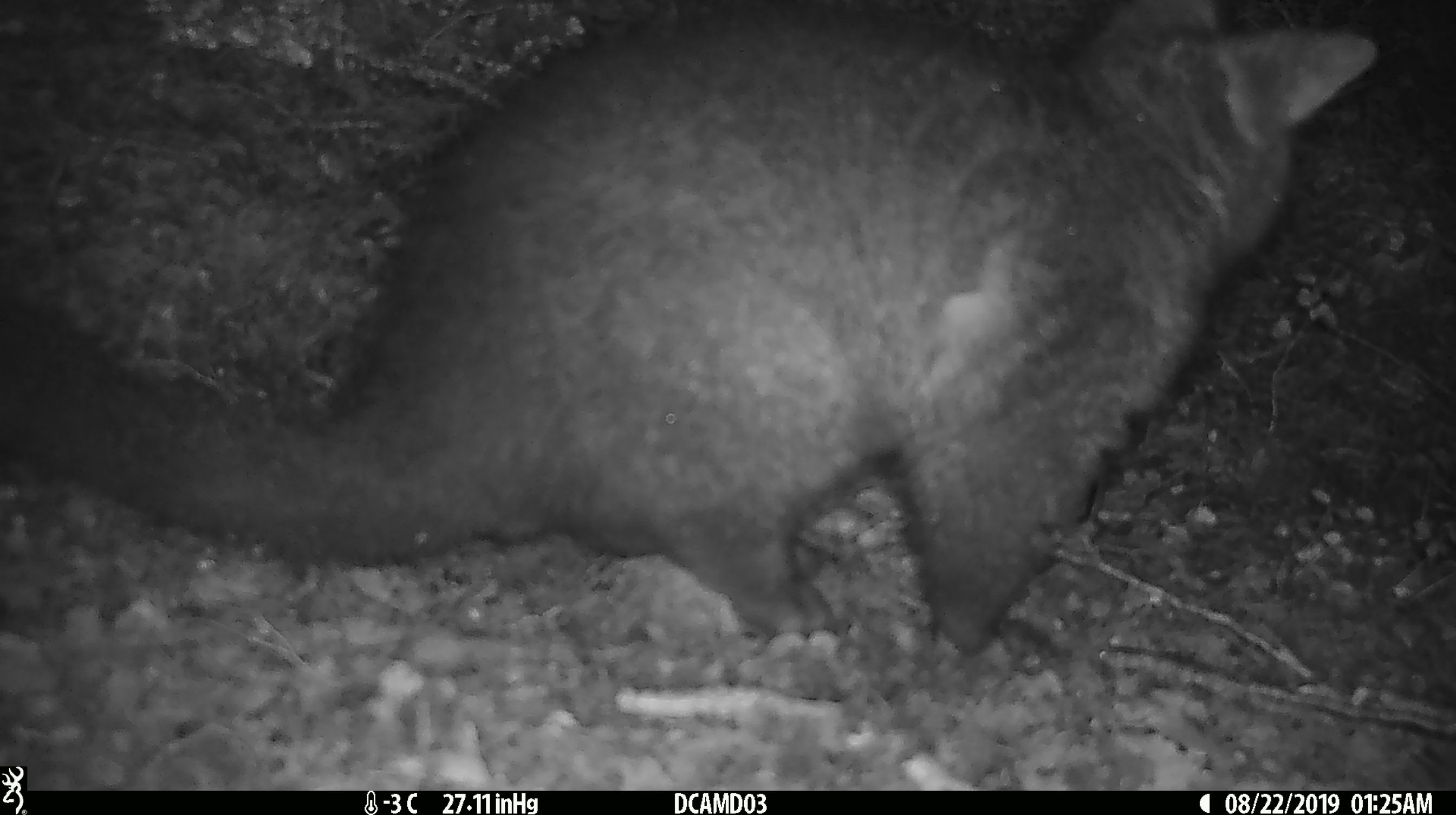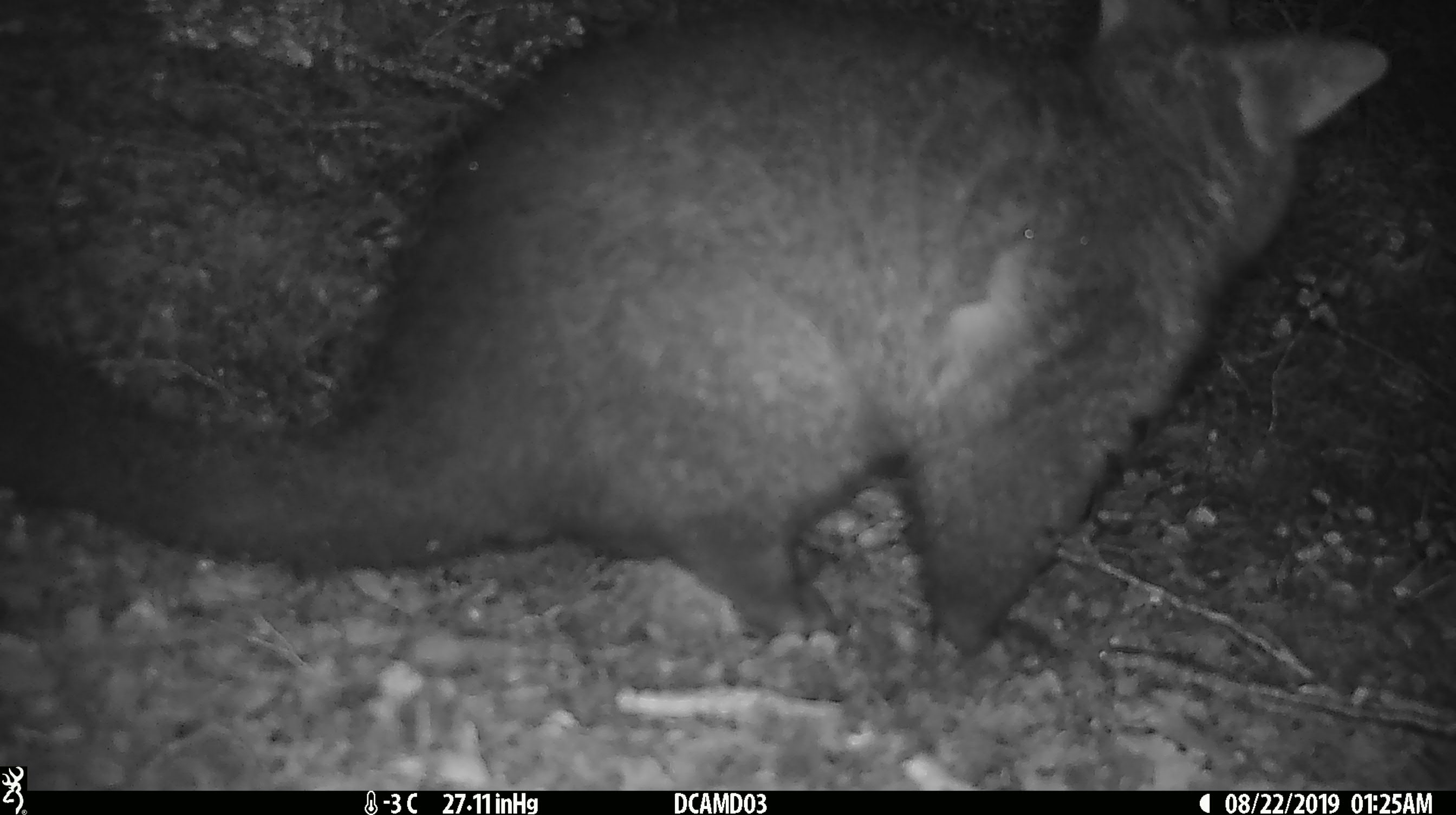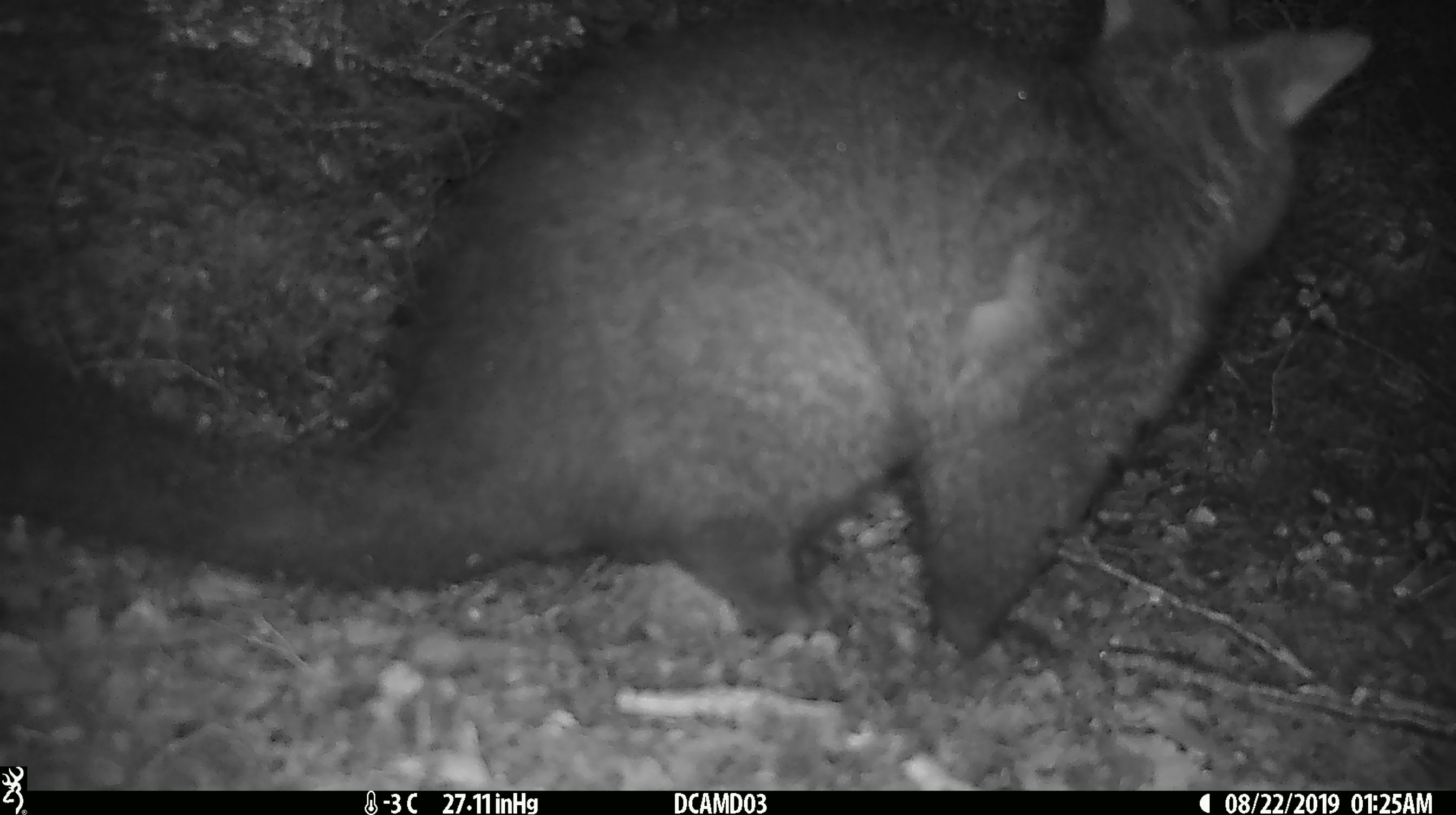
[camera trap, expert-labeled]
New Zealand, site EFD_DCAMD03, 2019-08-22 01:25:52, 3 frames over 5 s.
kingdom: Animalia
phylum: Chordata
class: Mammalia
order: Diprotodontia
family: Phalangeridae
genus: Trichosurus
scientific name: Trichosurus vulpecula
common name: common brushtail possum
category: possum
Possum (common brushtail possum) (Trichosurus vulpecula).